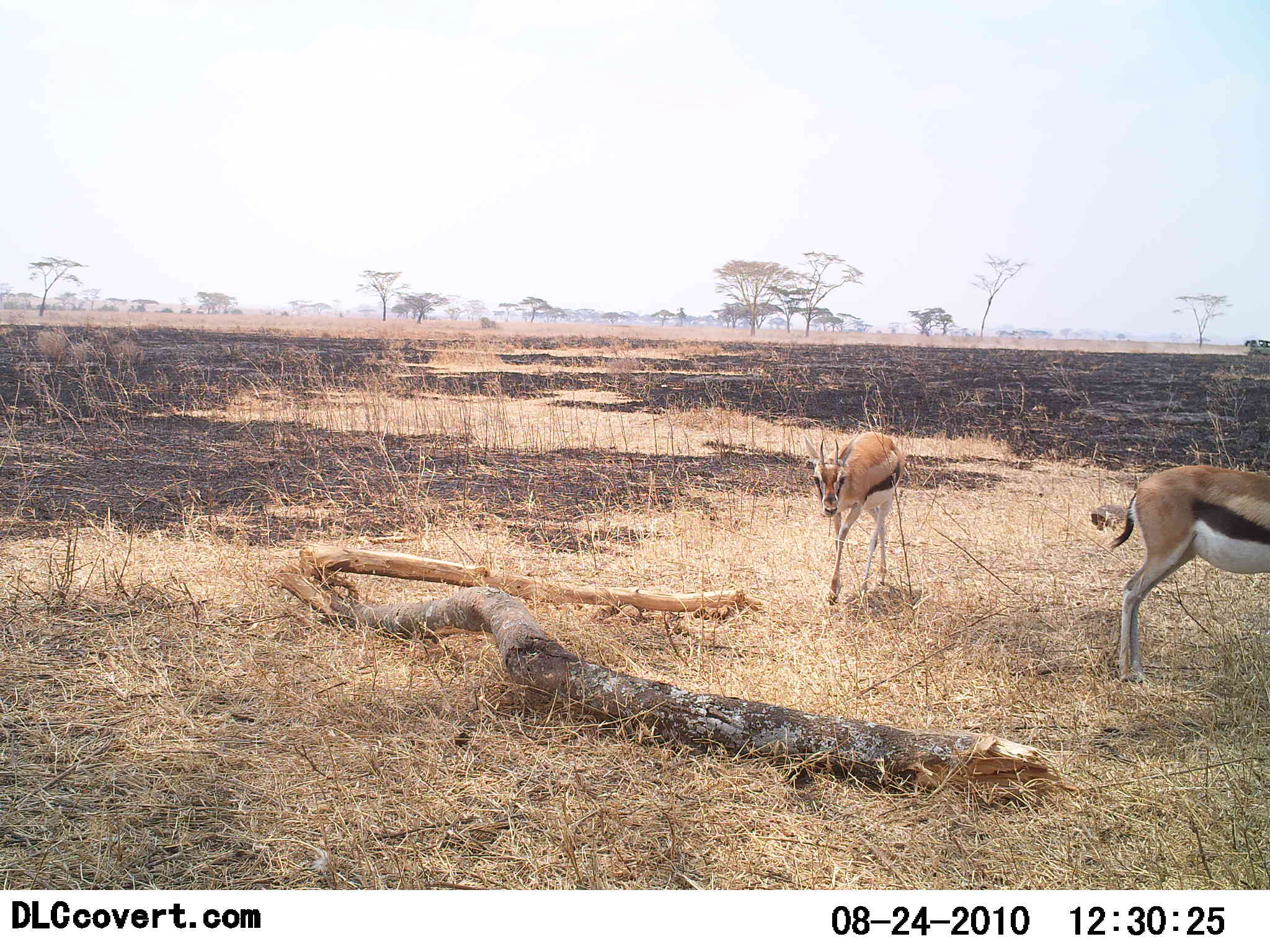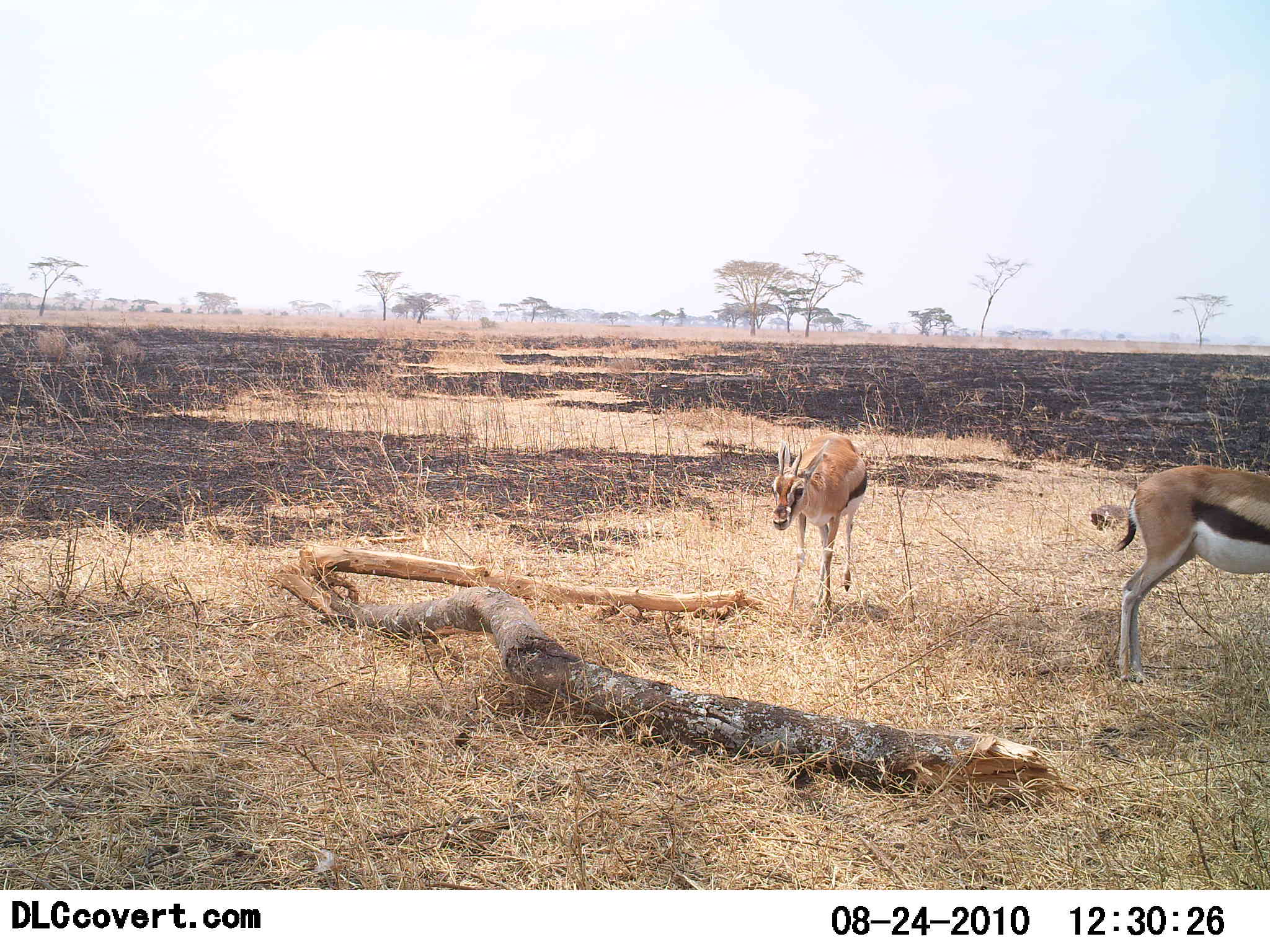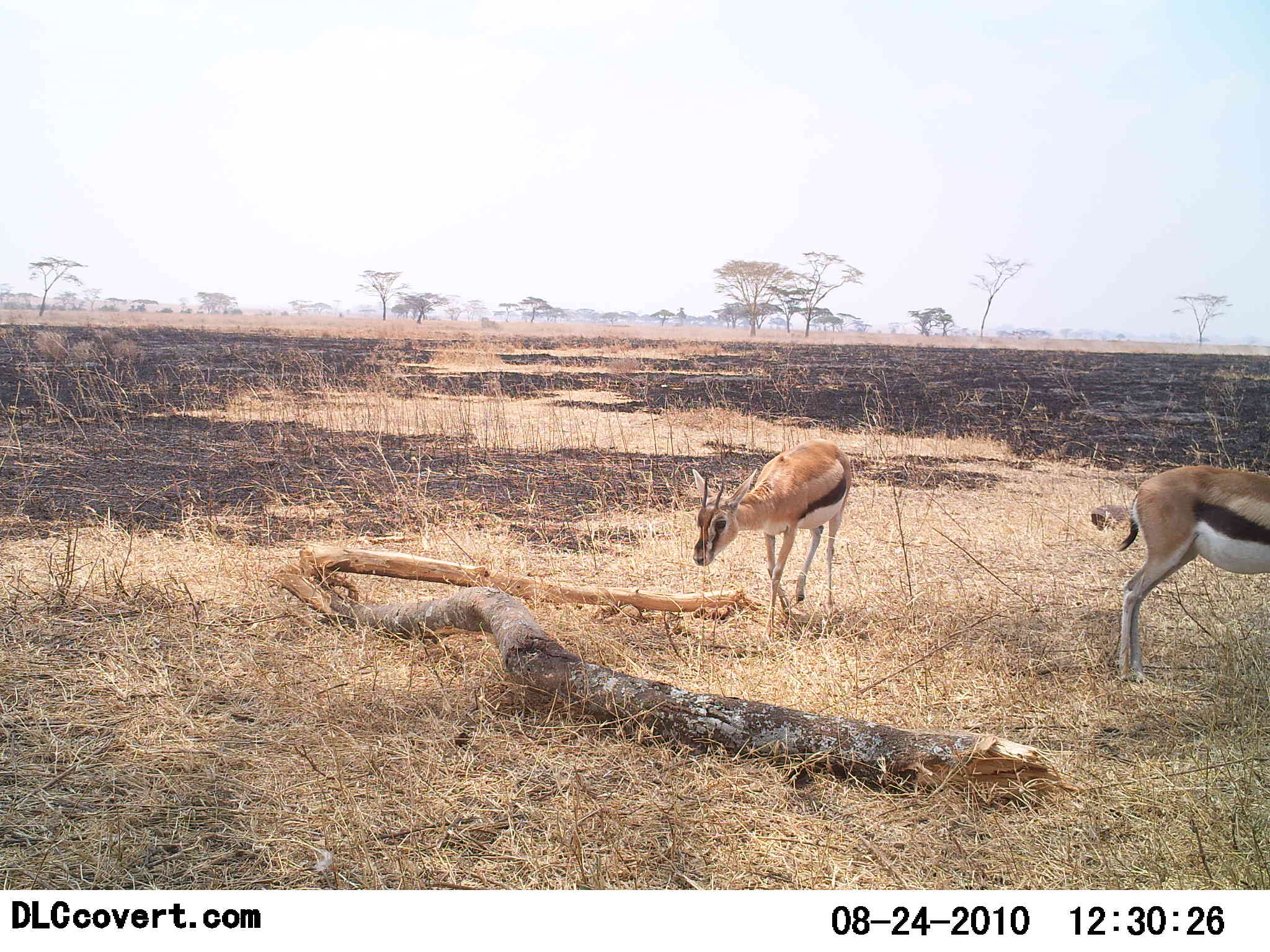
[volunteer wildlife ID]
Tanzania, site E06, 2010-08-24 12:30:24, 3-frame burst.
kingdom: Animalia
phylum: Chordata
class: Mammalia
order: Artiodactyla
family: Bovidae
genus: Eudorcas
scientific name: Eudorcas thomsonii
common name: thomson's gazelle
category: gazellethomsons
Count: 2.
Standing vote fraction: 79%.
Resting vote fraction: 7%.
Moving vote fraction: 79%.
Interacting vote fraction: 0%.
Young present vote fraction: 0%.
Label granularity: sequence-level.